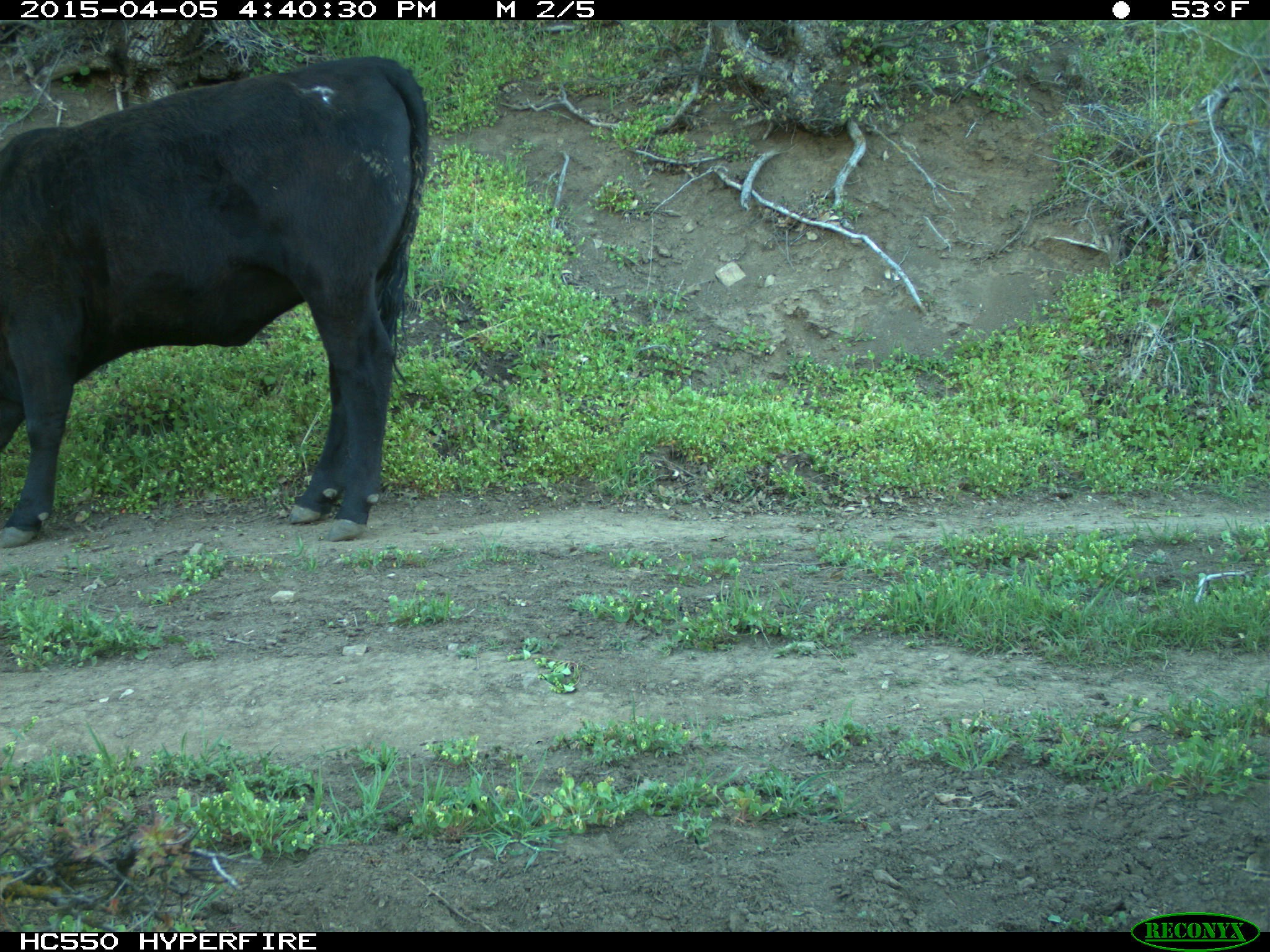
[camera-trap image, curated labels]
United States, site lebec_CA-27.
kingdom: Animalia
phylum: Chordata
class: Mammalia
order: Artiodactyla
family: Bovidae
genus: Bos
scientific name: Bos taurus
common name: domestic cow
Bos taurus (domestic cow).